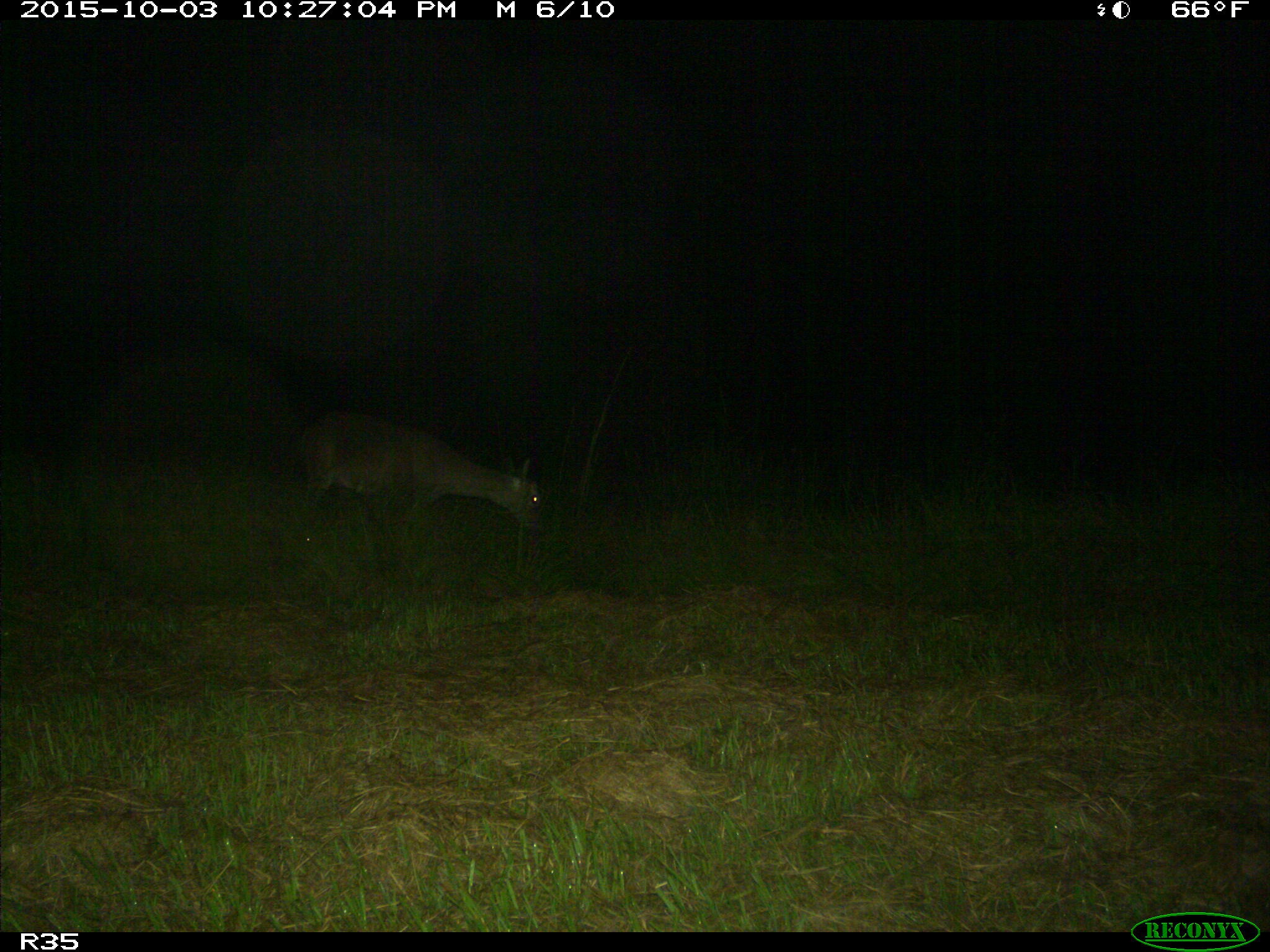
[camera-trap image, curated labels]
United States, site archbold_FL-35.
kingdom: Animalia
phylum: Chordata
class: Mammalia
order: Artiodactyla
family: Cervidae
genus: Odocoileus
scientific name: Odocoileus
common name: deer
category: unidentified deer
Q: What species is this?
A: Unidentified deer (deer) (Odocoileus).